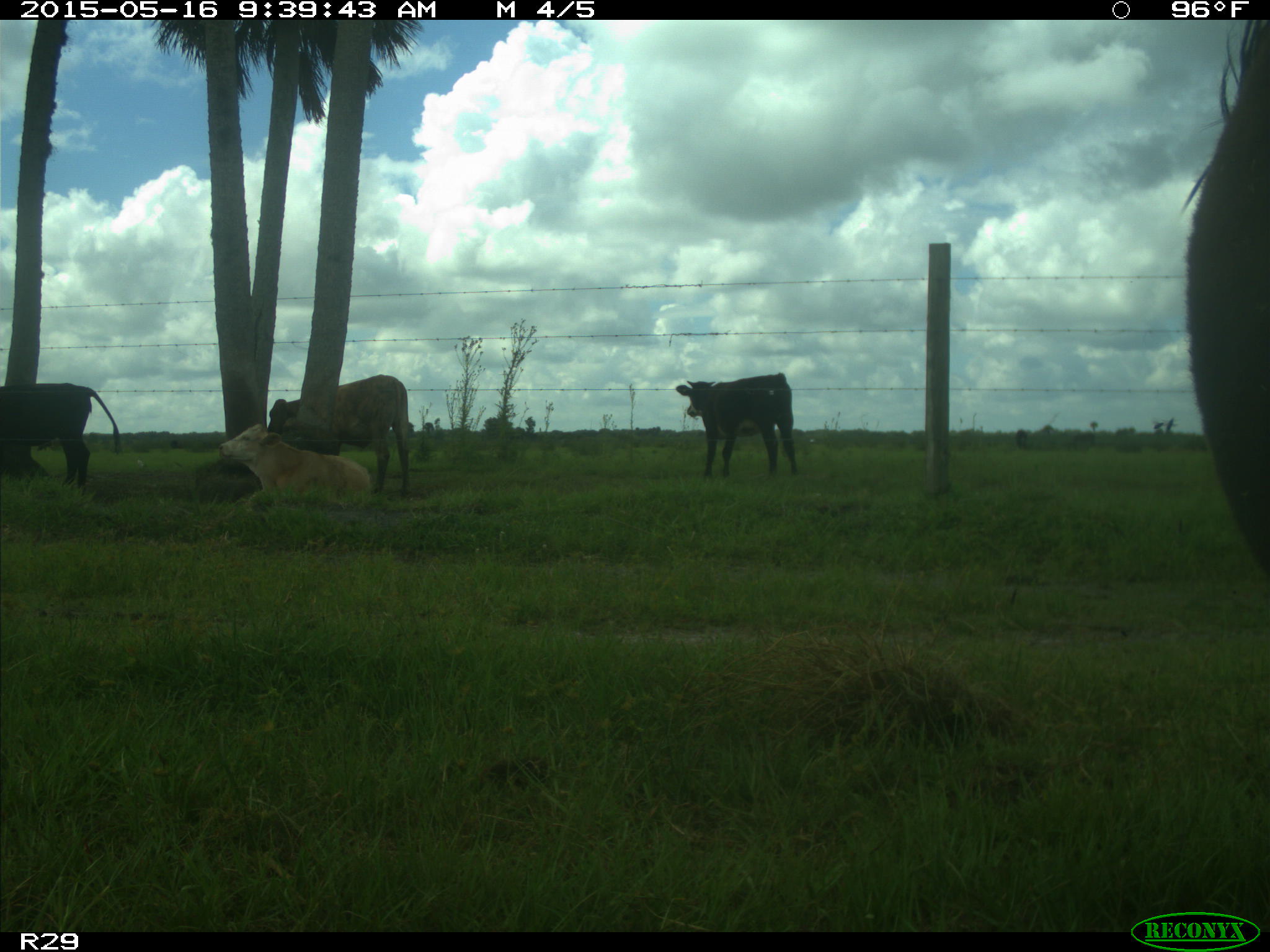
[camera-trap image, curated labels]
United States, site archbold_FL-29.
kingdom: Animalia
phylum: Chordata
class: Mammalia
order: Artiodactyla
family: Bovidae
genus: Bos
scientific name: Bos taurus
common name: domestic cow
Bos taurus (domestic cow).